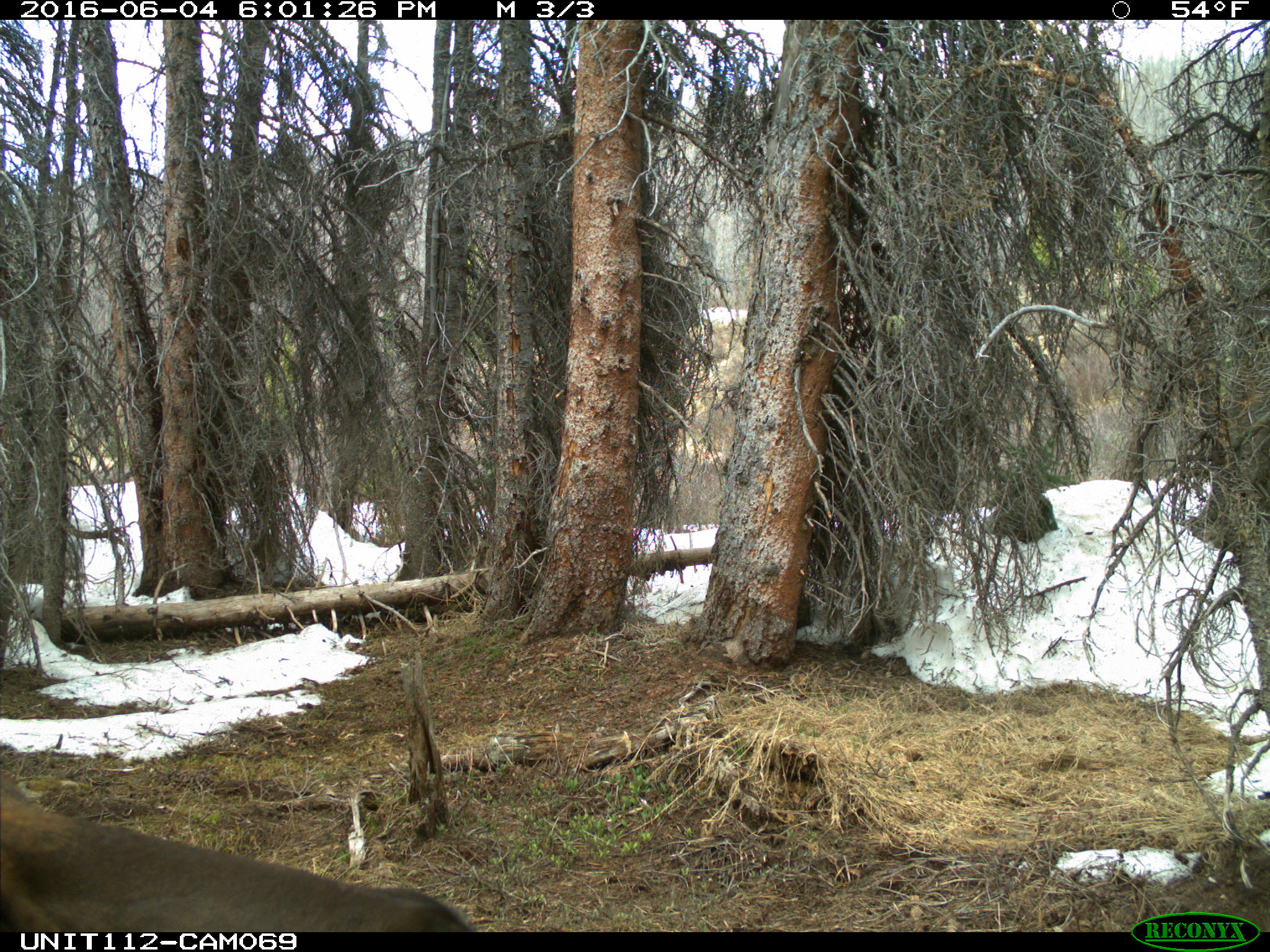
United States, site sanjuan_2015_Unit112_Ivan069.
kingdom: Animalia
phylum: Chordata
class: Mammalia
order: Artiodactyla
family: Cervidae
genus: Cervus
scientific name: Cervus elaphus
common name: red deer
Cervus elaphus (red deer).